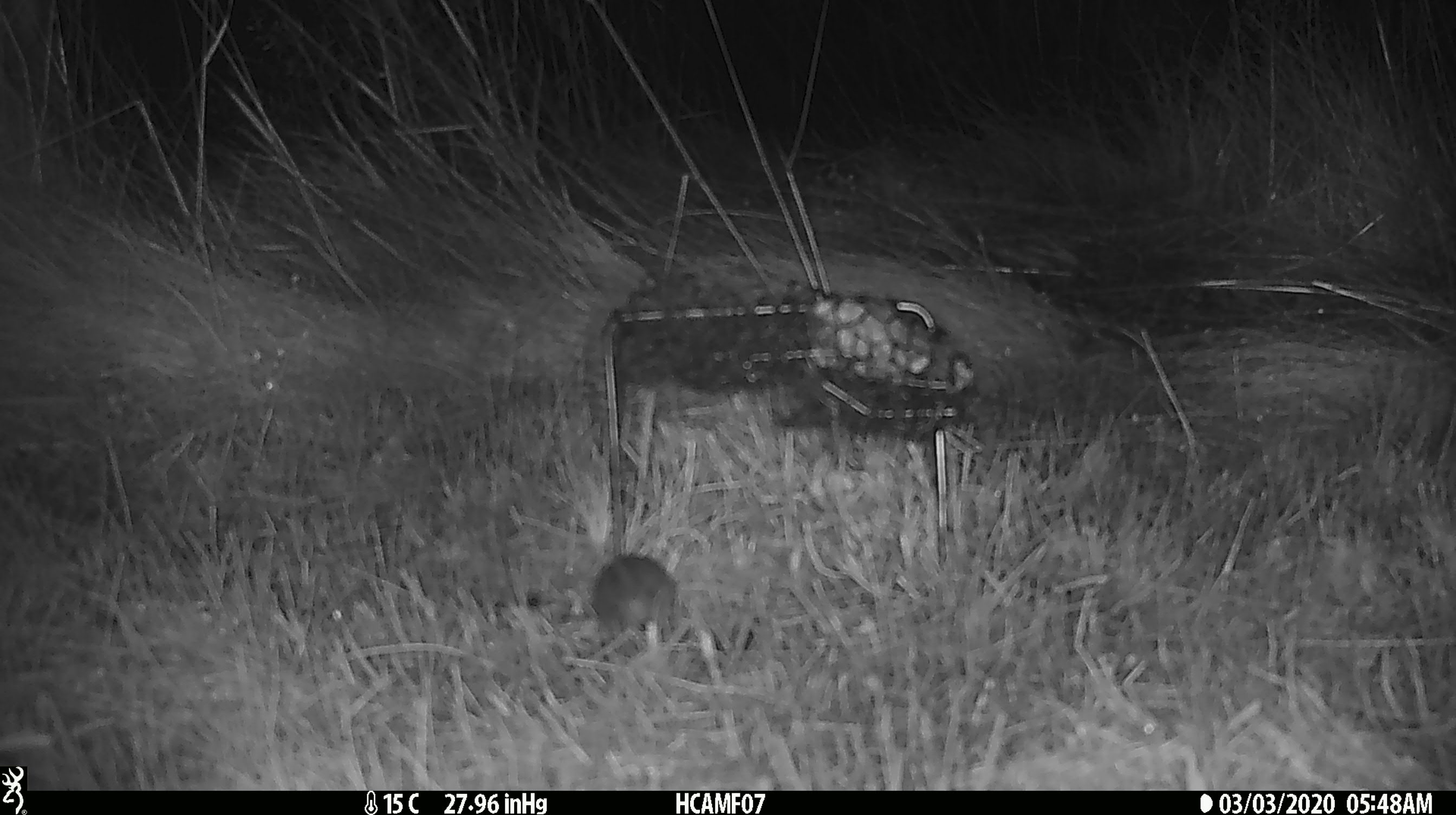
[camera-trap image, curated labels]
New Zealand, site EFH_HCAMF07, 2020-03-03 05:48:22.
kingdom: Animalia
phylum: Chordata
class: Mammalia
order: Rodentia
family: Muridae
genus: Mus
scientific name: Mus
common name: mouse